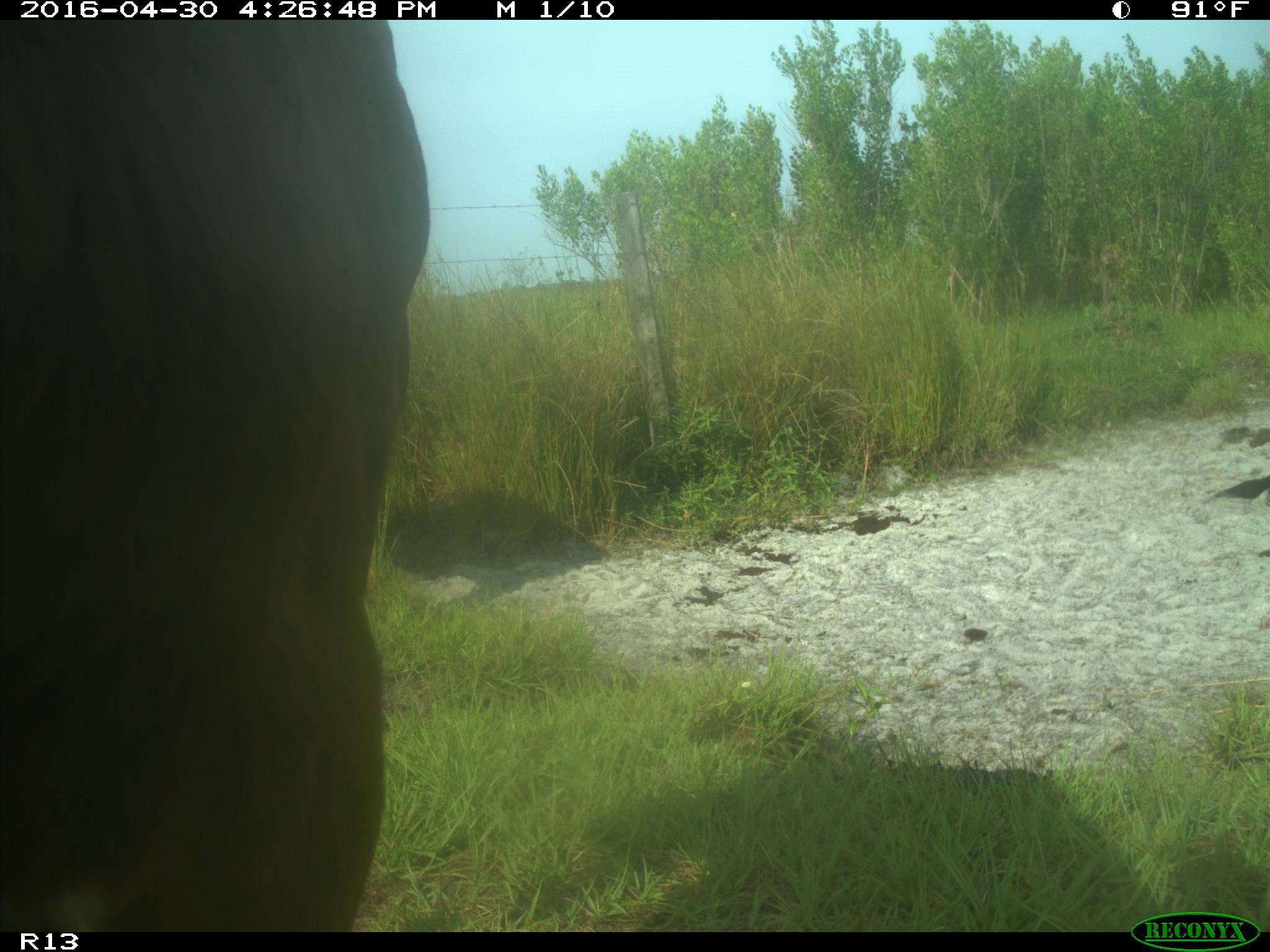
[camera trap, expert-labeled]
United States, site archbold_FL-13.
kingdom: Animalia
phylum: Chordata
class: Mammalia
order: Artiodactyla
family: Bovidae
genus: Bos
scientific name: Bos taurus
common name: domestic cow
Bos taurus (domestic cow).